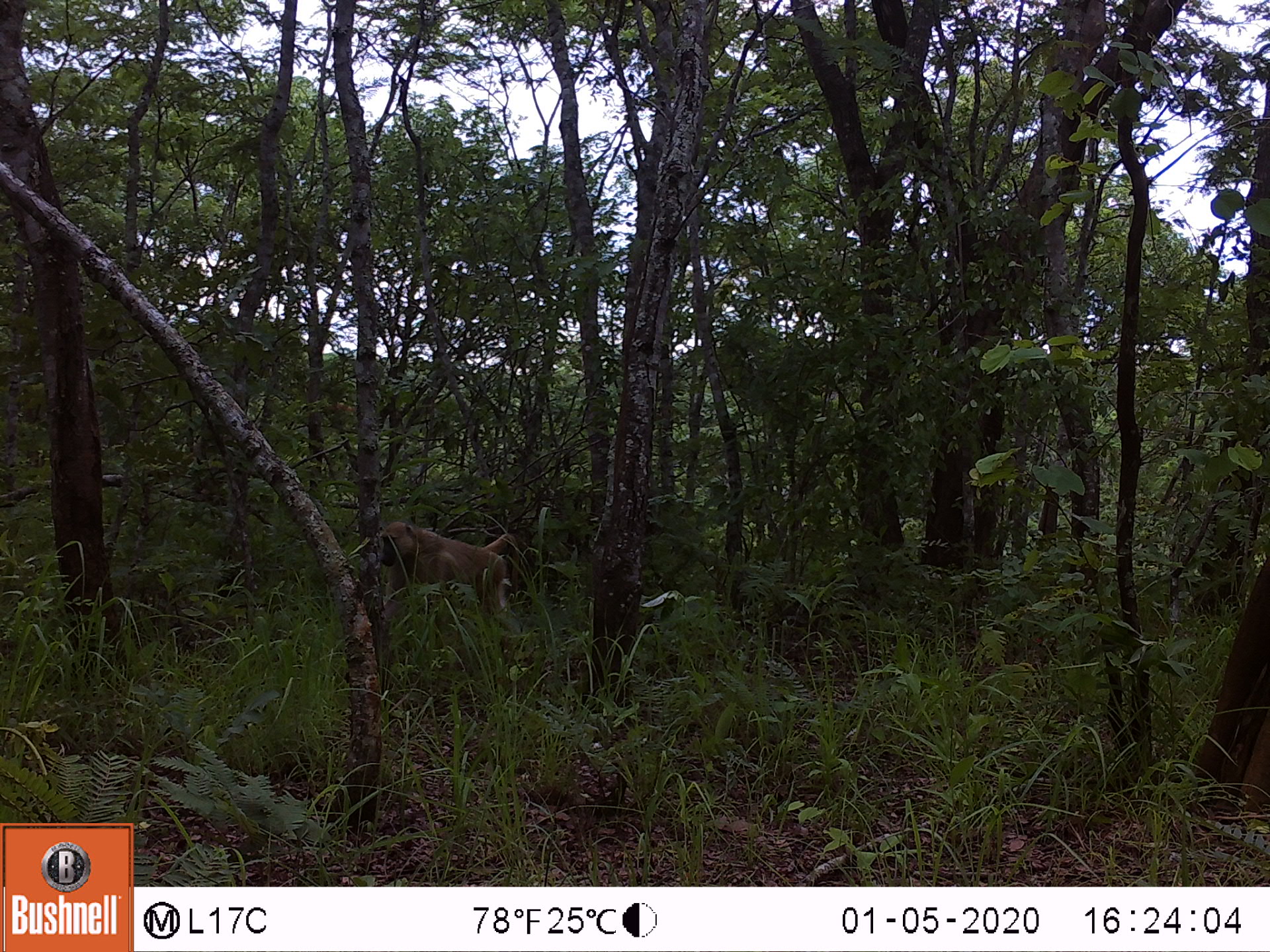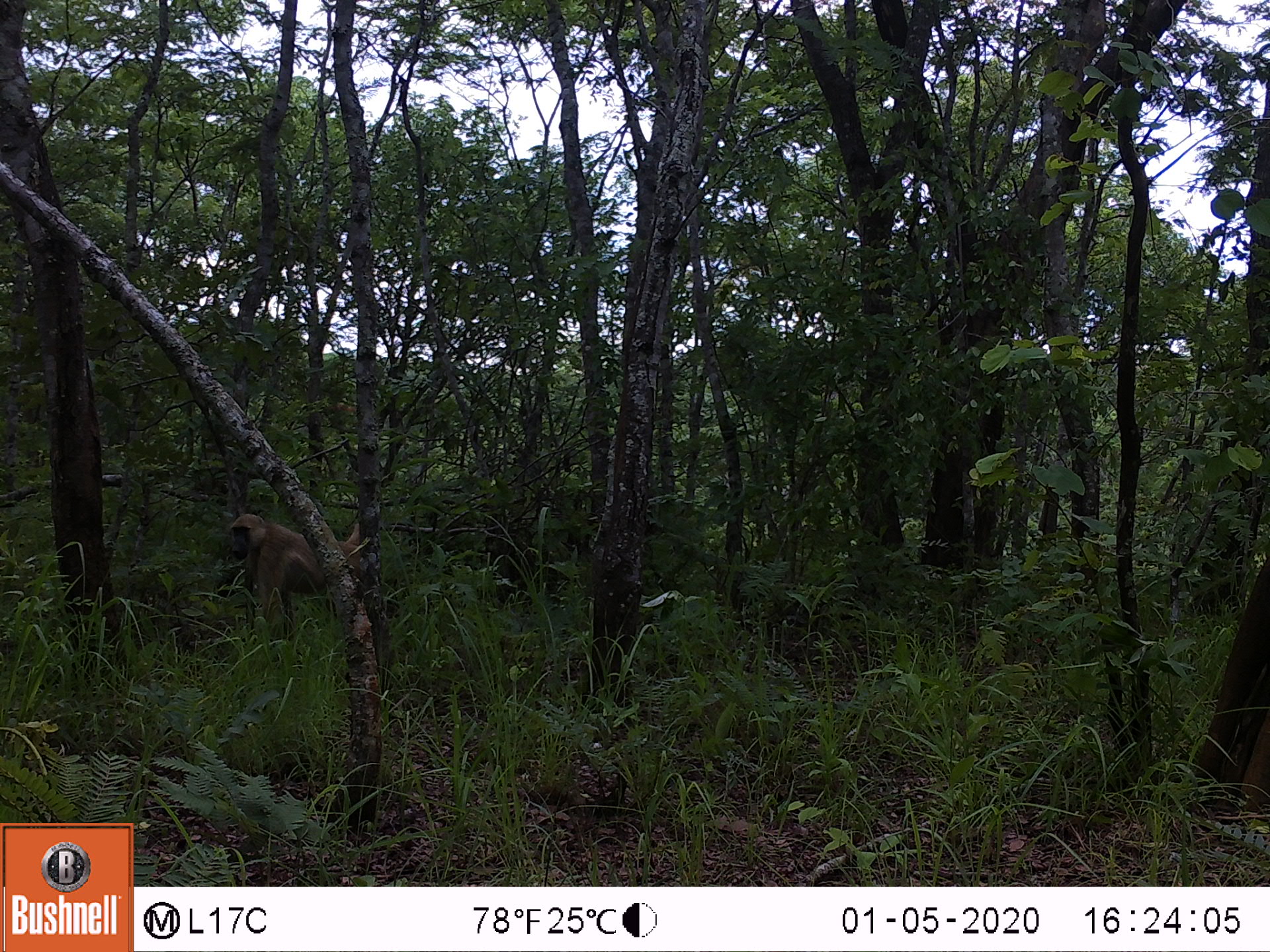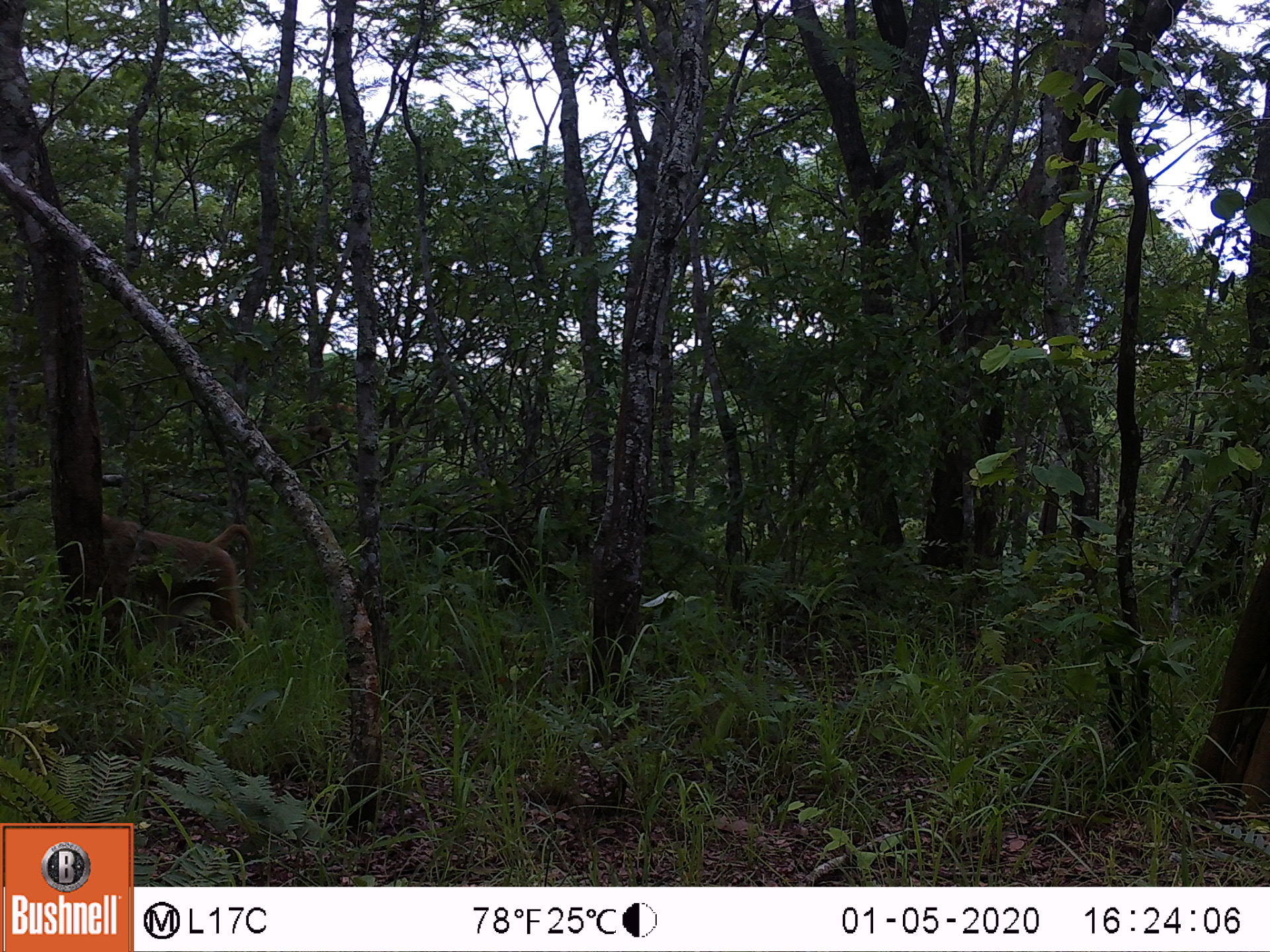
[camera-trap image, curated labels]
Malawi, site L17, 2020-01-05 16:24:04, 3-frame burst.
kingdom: Animalia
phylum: Chordata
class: Mammalia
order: Primates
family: Cercopithecidae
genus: Papio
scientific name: Papio cynocephalus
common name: yellow baboon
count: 1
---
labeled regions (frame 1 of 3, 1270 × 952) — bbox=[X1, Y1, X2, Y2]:
yellow baboon: bbox=[373, 518, 528, 644]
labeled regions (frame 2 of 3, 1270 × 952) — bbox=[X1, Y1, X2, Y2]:
yellow baboon: bbox=[224, 510, 373, 643]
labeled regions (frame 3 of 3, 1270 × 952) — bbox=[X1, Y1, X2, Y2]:
yellow baboon: bbox=[94, 510, 258, 665]